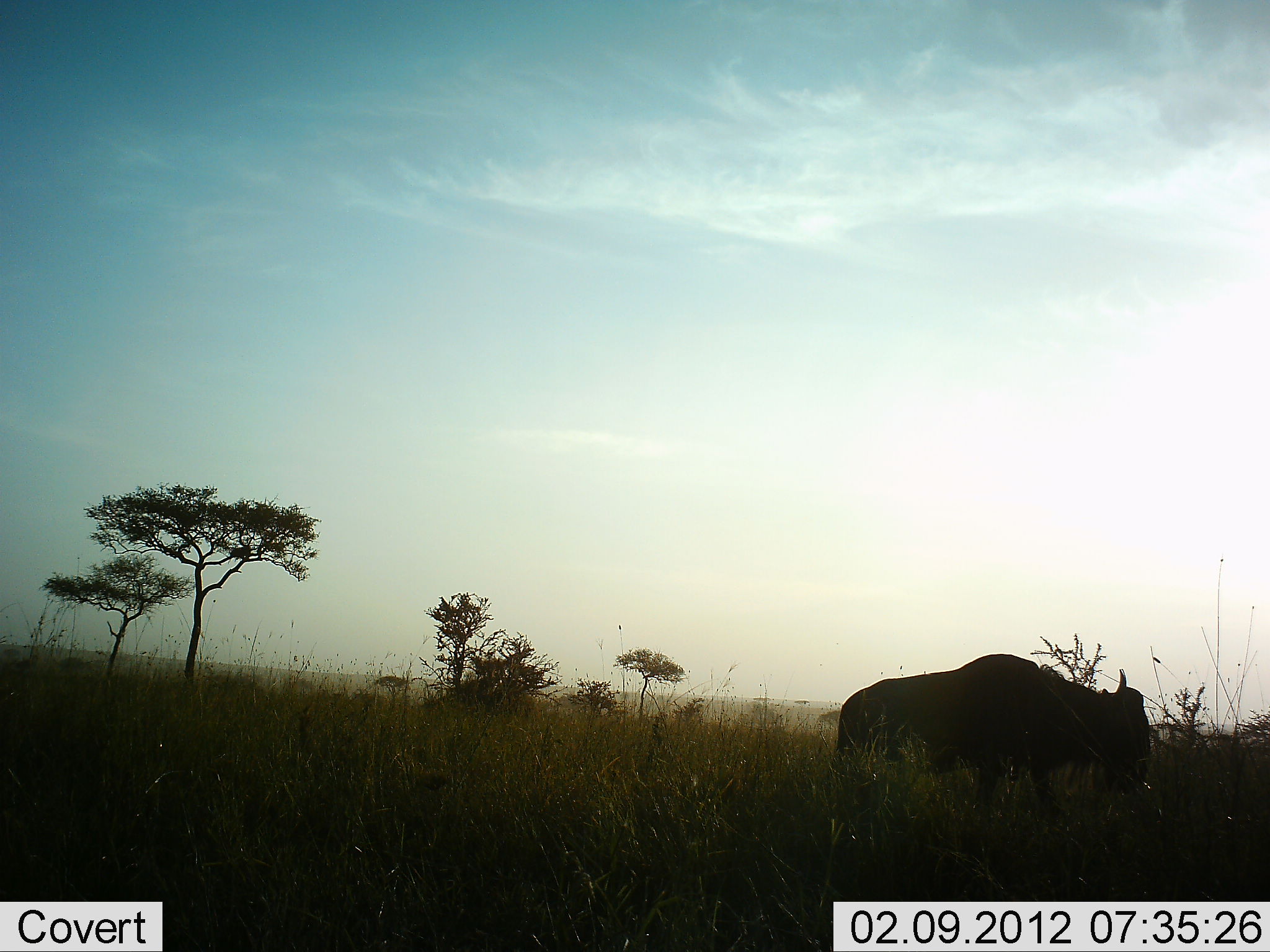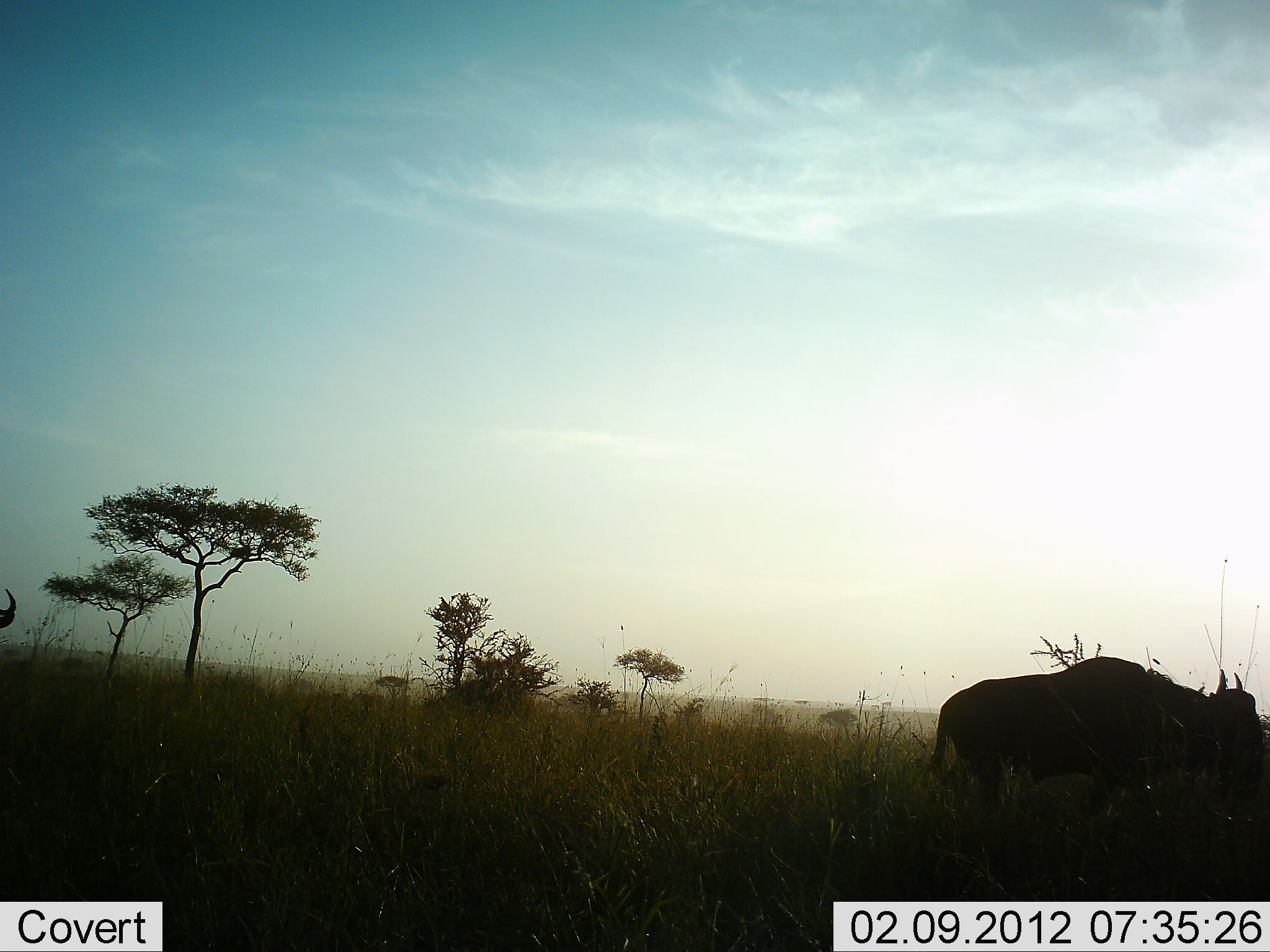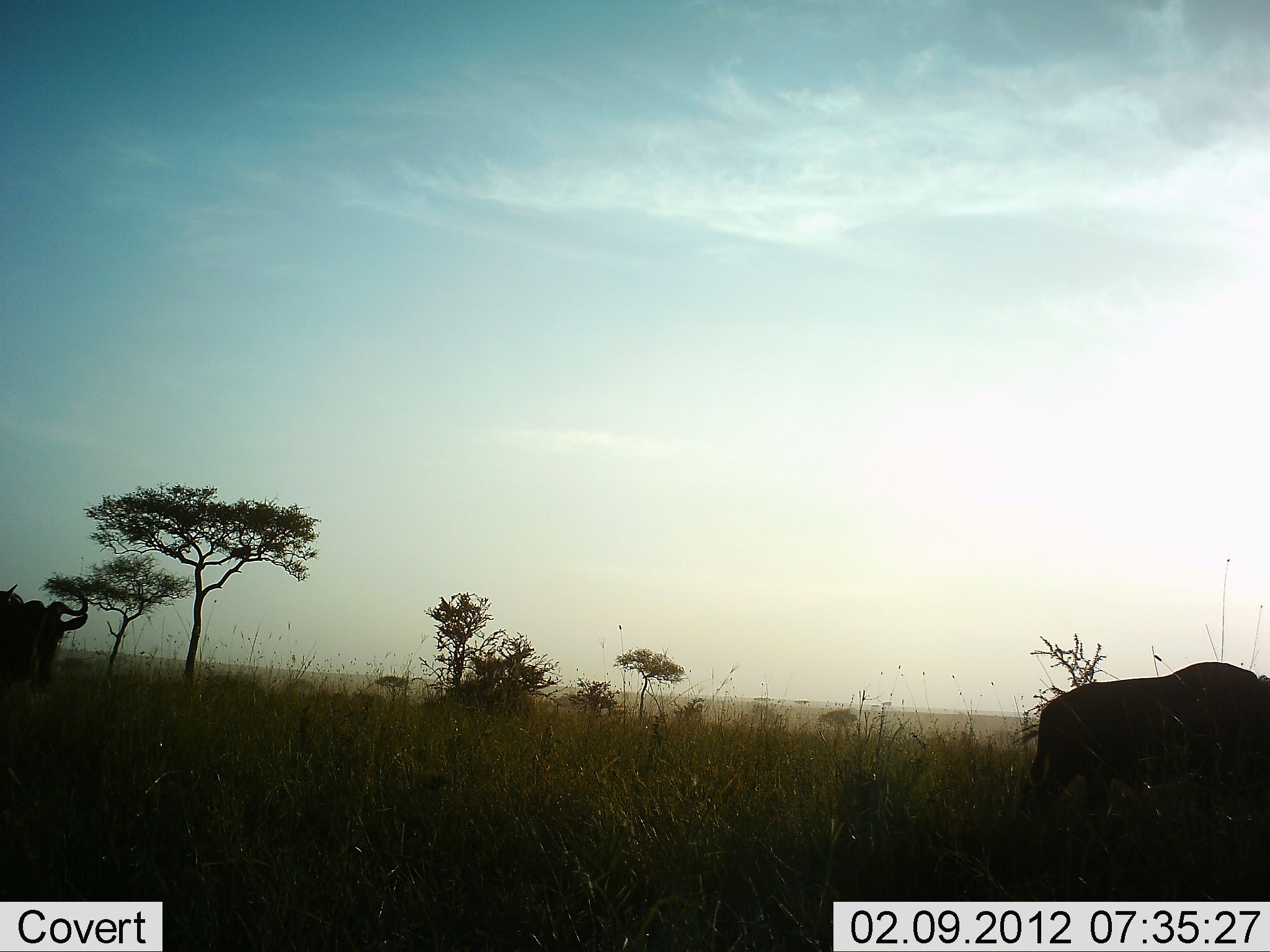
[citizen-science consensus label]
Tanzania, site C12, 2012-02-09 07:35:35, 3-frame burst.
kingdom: Animalia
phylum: Chordata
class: Mammalia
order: Artiodactyla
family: Bovidae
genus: Connochaetes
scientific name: Connochaetes taurinus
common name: blue wildebeest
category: wildebeest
Wildebeest (blue wildebeest) (Connochaetes taurinus), count 2. Behavior (volunteer vote fractions): standing 0%, resting 0%, moving 100%, interacting 0%. Young present (vote fraction): 0%. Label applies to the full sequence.